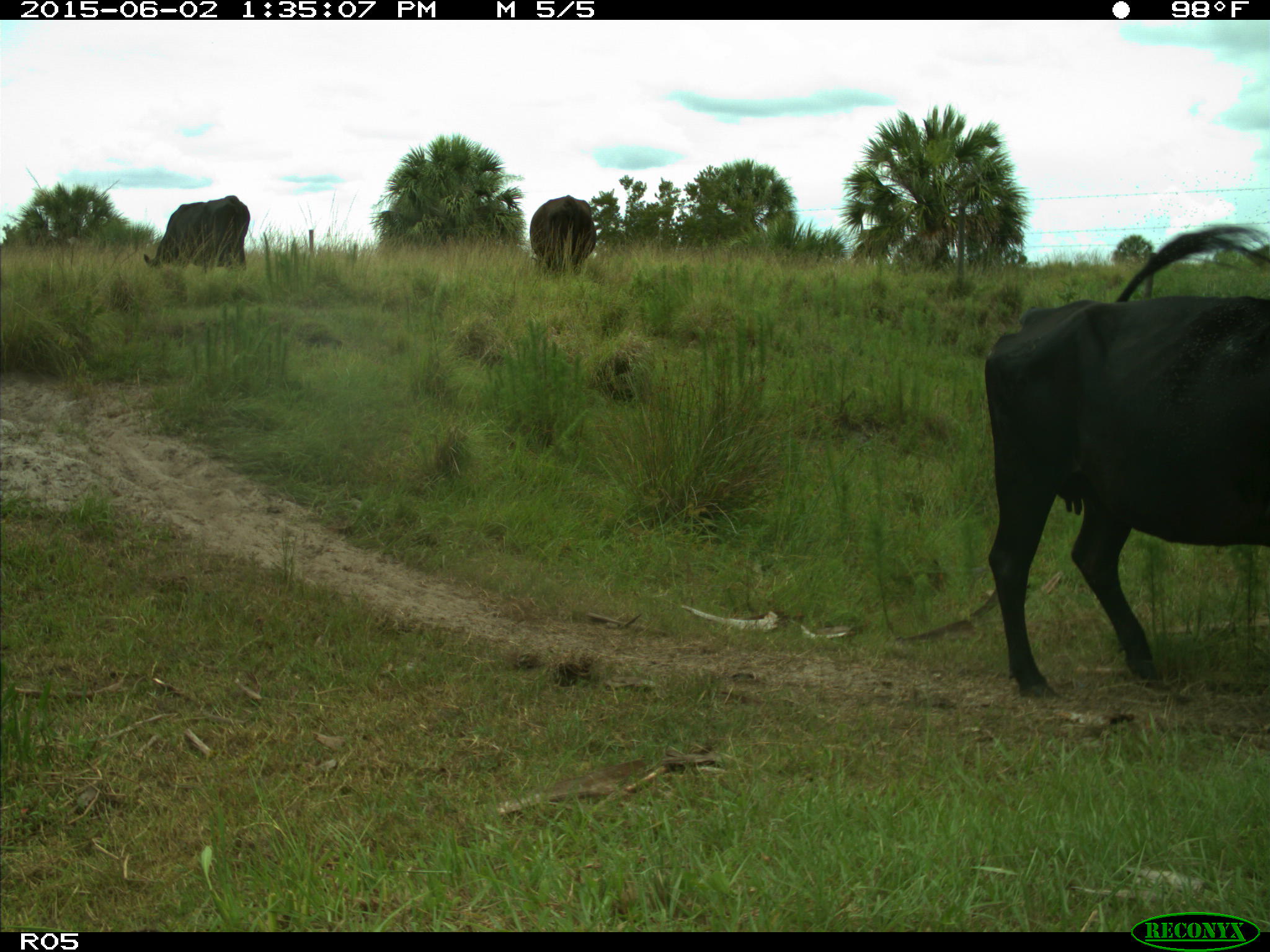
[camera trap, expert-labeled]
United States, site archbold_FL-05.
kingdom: Animalia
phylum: Chordata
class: Mammalia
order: Artiodactyla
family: Bovidae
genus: Bos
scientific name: Bos taurus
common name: domestic cow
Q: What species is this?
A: Bos taurus (domestic cow).